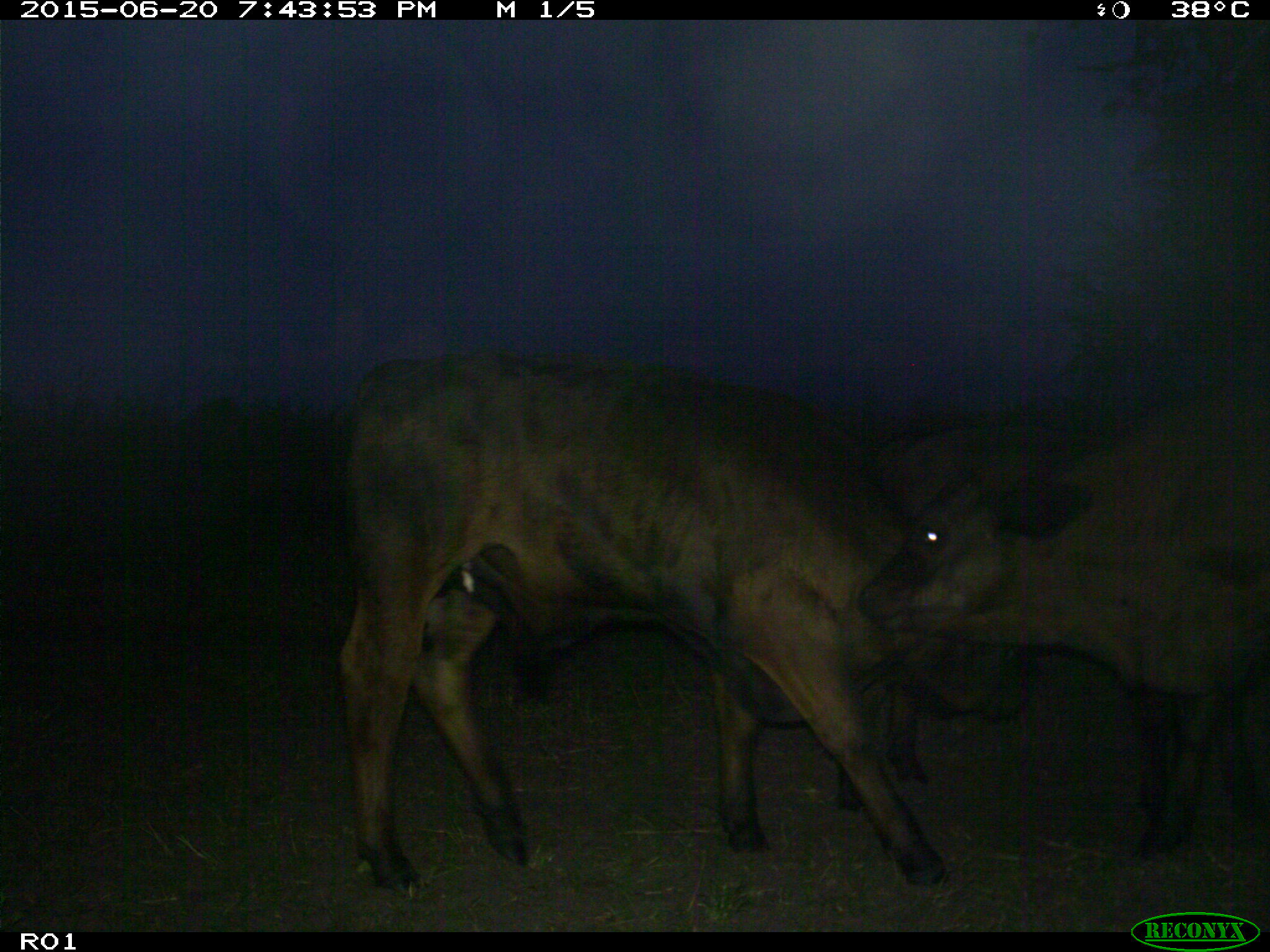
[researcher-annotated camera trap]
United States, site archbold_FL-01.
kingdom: Animalia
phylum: Chordata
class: Mammalia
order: Artiodactyla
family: Bovidae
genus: Bos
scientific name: Bos taurus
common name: domestic cow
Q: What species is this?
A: Bos taurus (domestic cow).